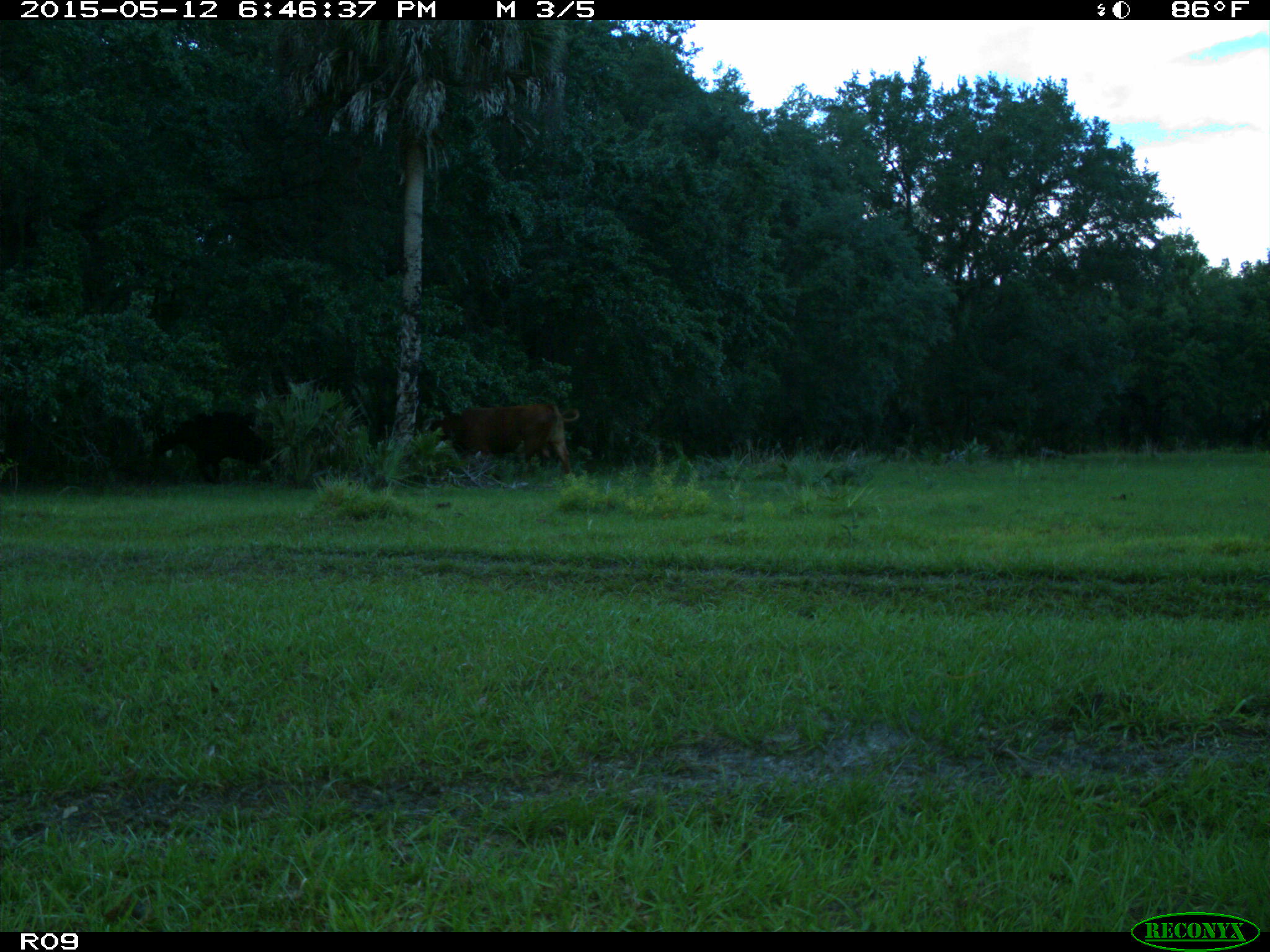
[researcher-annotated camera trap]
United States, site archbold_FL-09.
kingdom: Animalia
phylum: Chordata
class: Mammalia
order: Artiodactyla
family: Bovidae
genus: Bos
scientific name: Bos taurus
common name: domestic cow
Bos taurus (domestic cow).